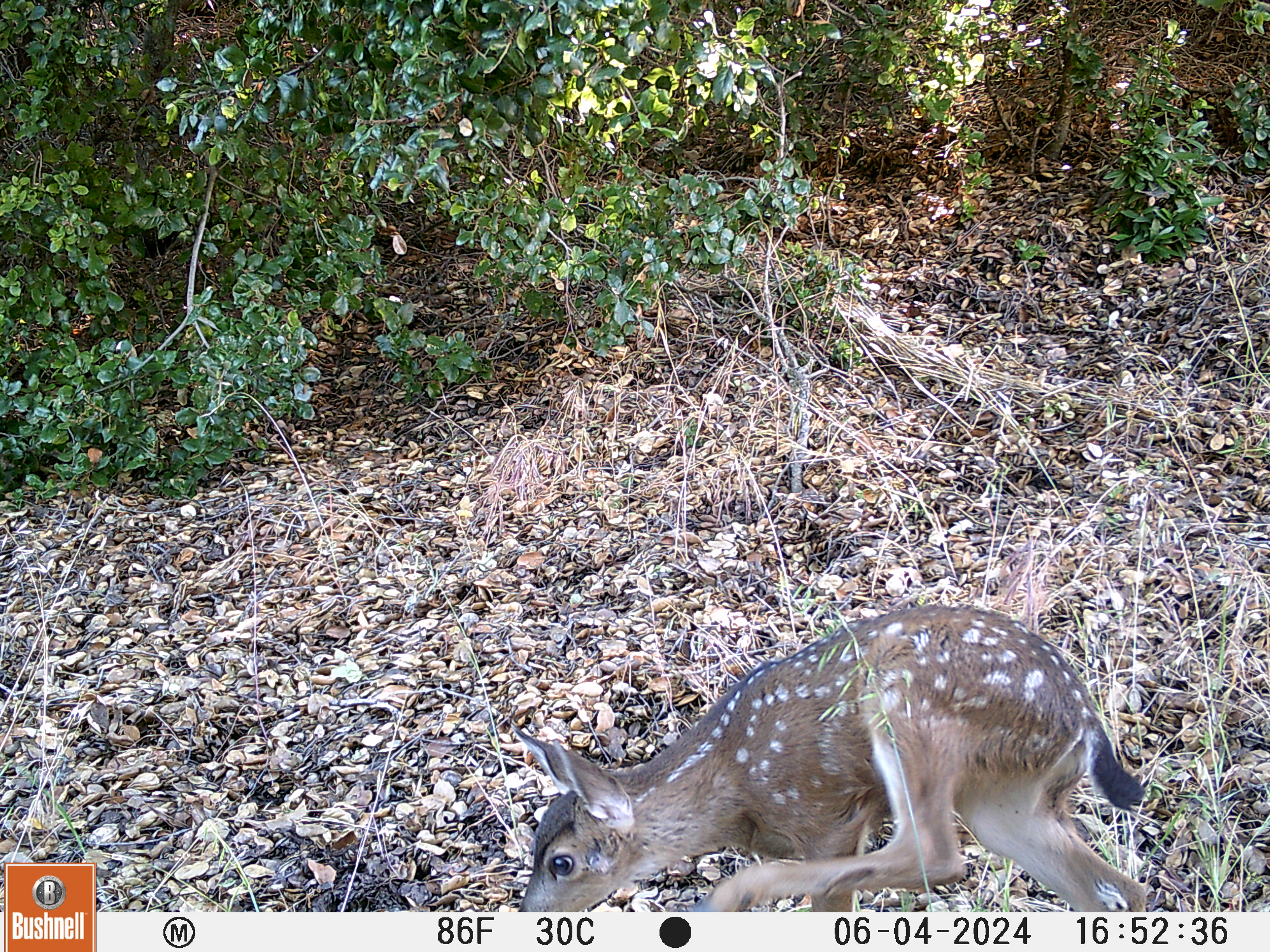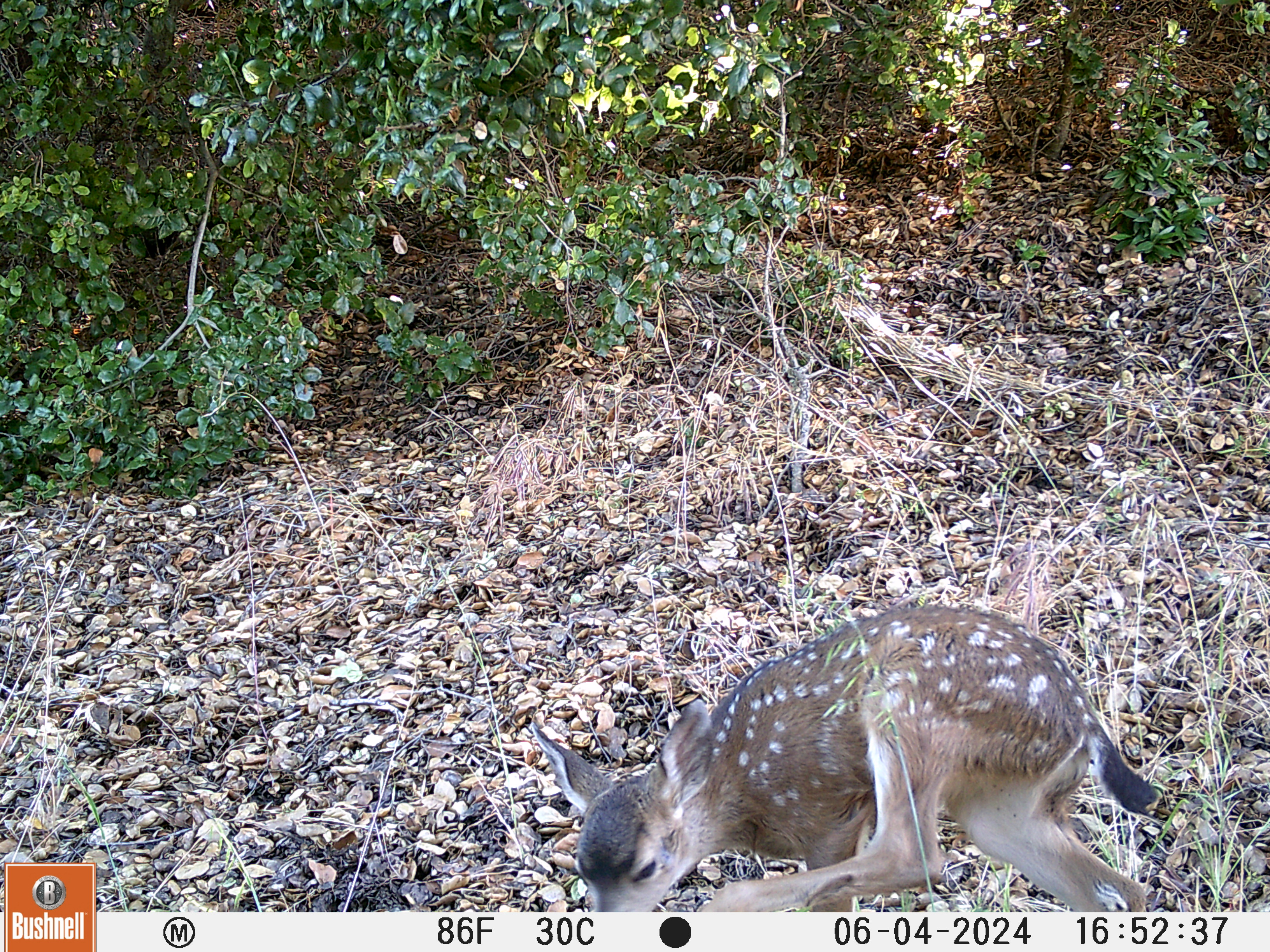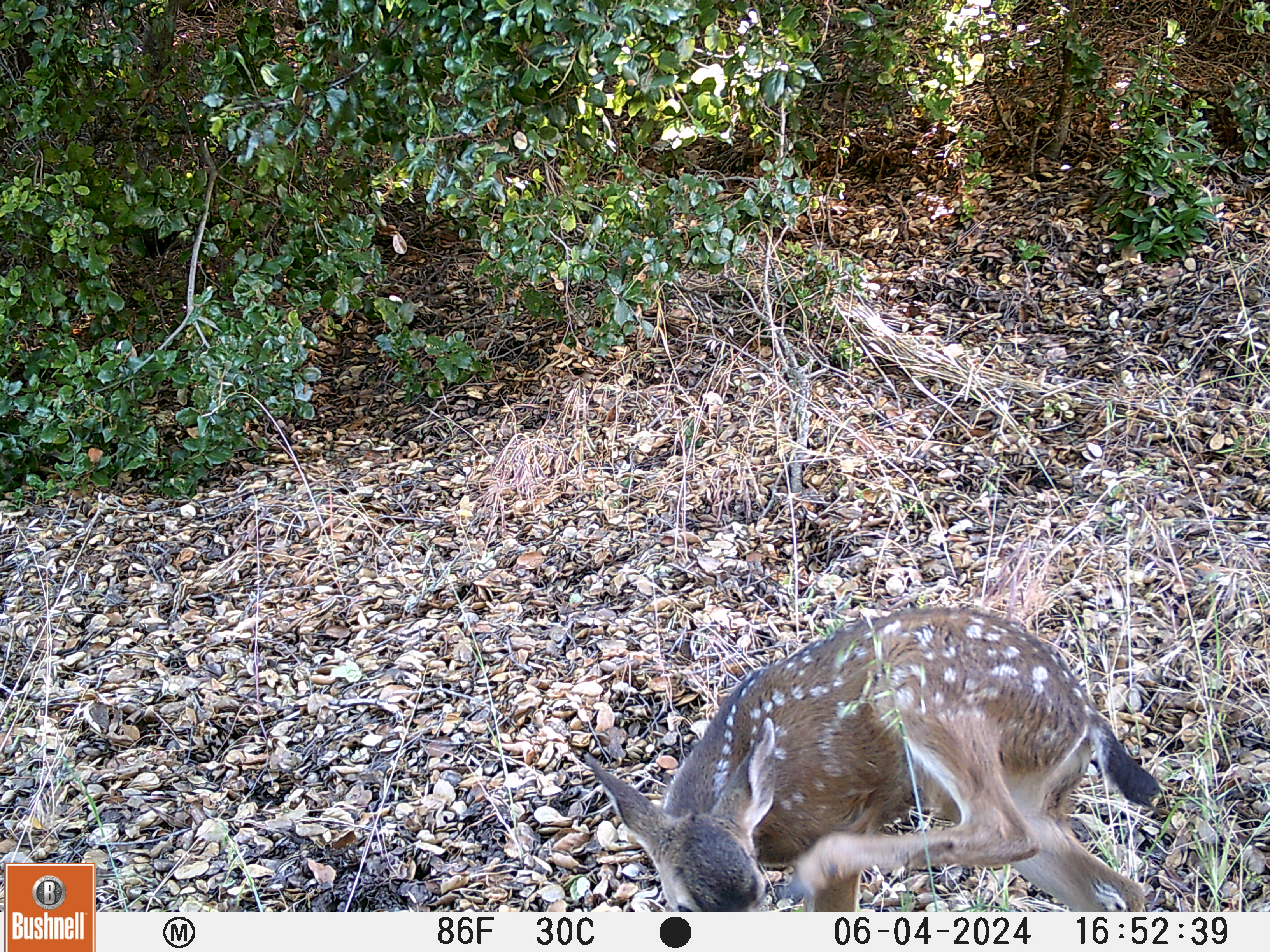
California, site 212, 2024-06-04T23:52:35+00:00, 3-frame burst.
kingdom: Animalia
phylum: Chordata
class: Mammalia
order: Artiodactyla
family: Cervidae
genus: Odocoileus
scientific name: Odocoileus hemionus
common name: mule deer